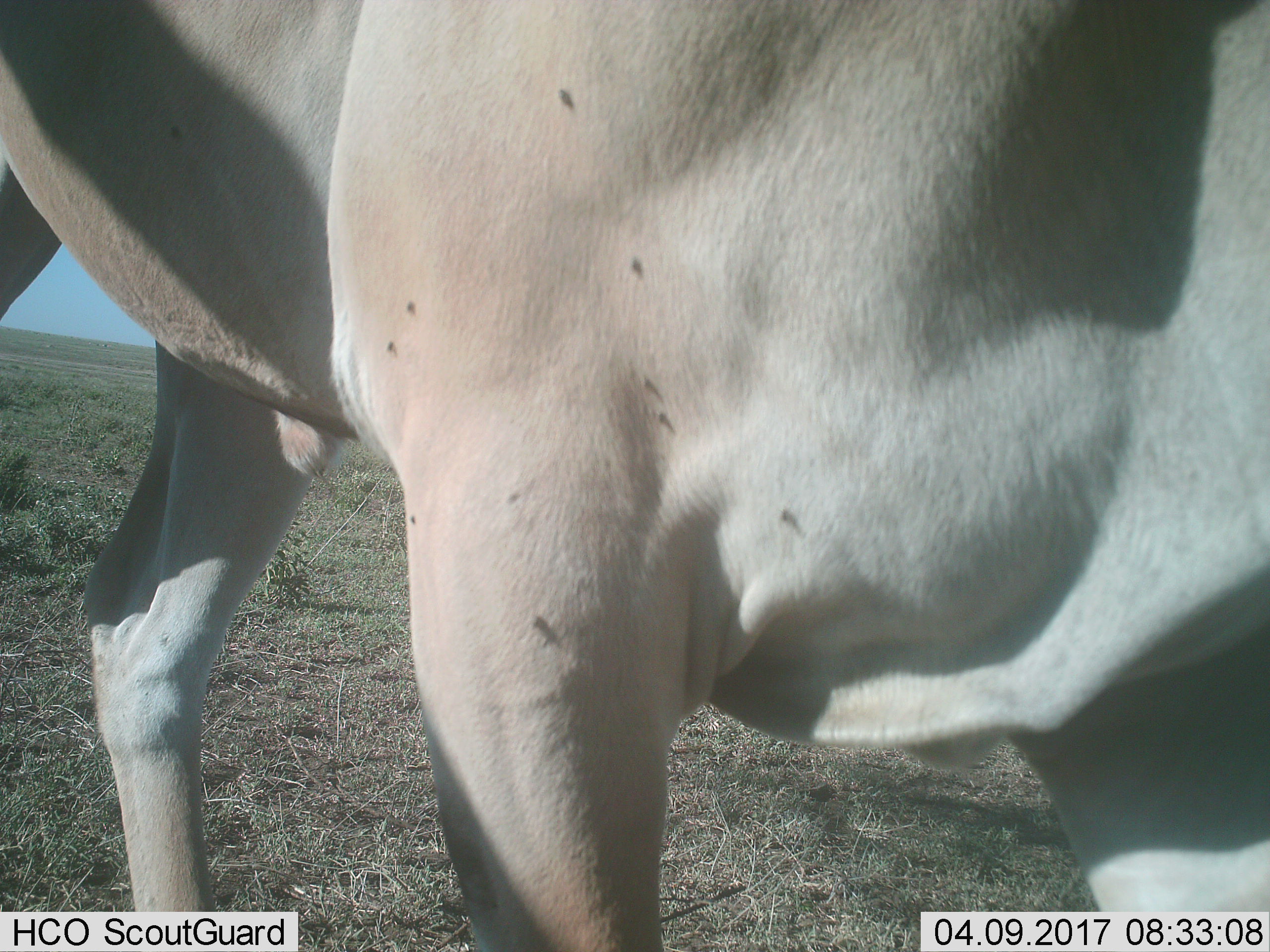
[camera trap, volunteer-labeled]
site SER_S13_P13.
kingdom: Animalia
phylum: Chordata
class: Mammalia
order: Artiodactyla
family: Bovidae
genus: Bos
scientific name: Bos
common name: cattle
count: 1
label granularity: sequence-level